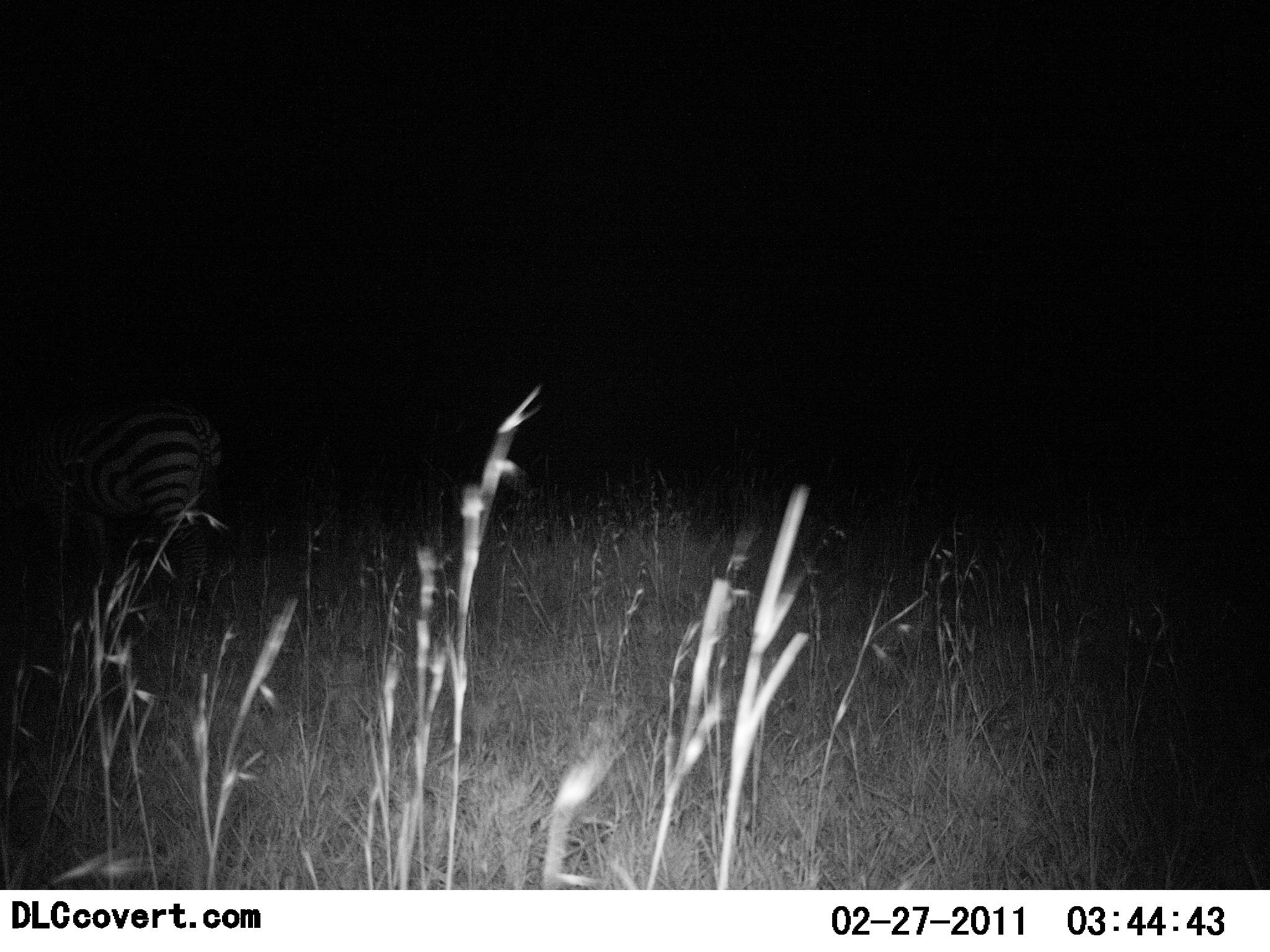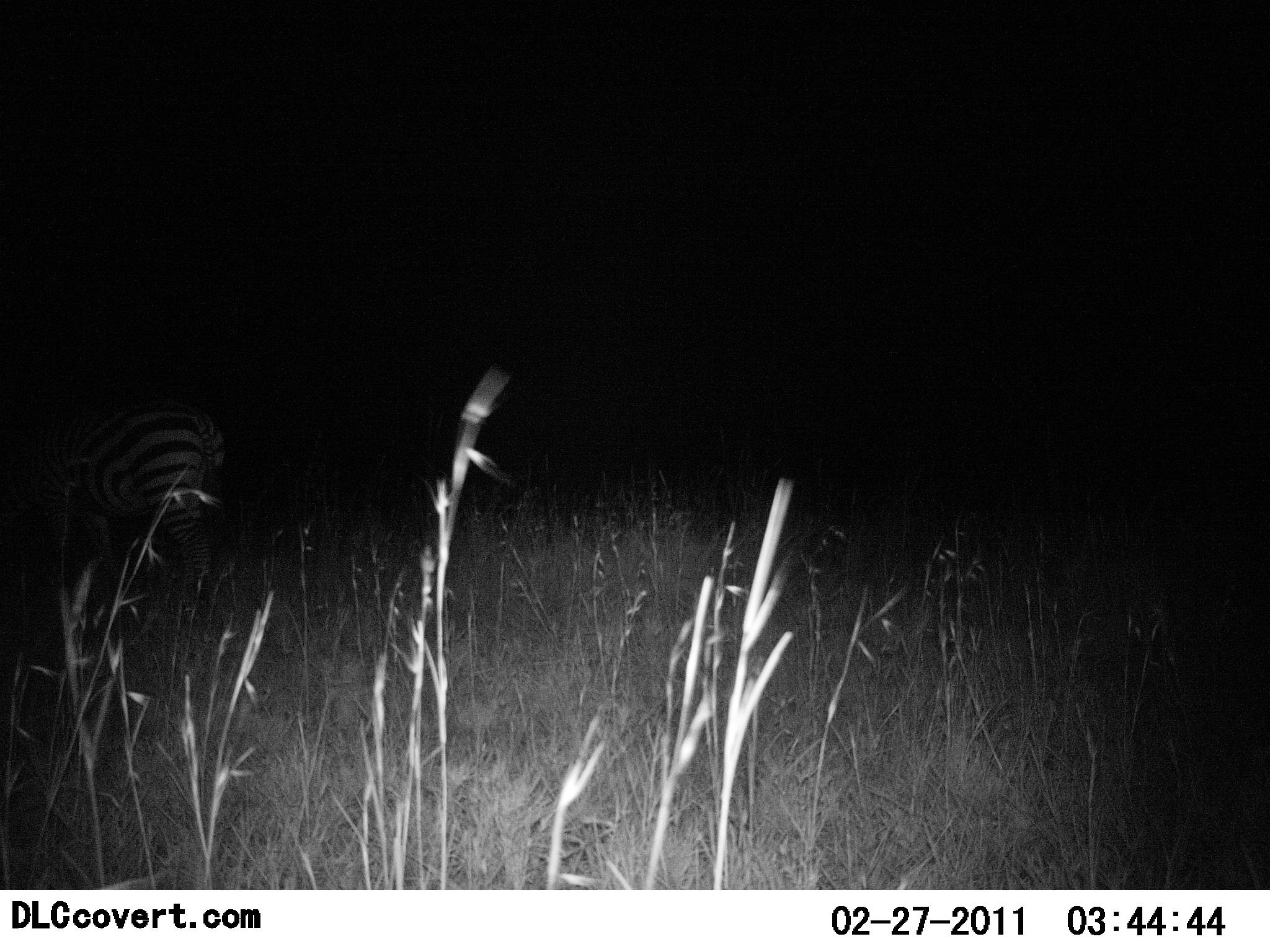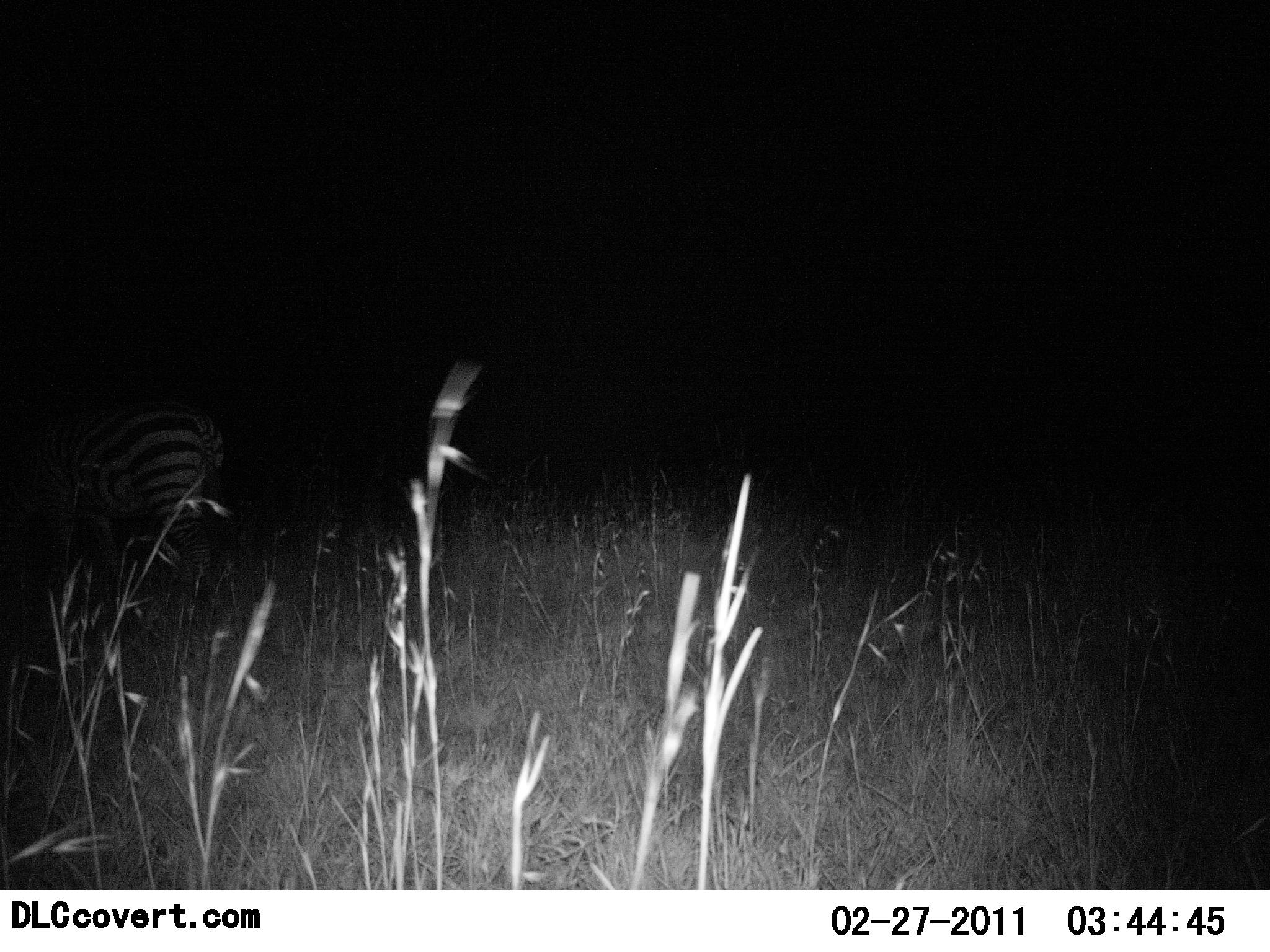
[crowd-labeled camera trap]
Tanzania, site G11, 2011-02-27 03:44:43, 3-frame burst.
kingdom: Animalia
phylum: Chordata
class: Mammalia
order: Perissodactyla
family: Equidae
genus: Equus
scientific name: Equus quagga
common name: plains zebra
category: zebra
Zebra (plains zebra) (Equus quagga), count 1. Behavior (volunteer vote fractions): standing 67%, resting 0%, moving 7%, interacting 0%. Young present (vote fraction): 0%. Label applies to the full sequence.